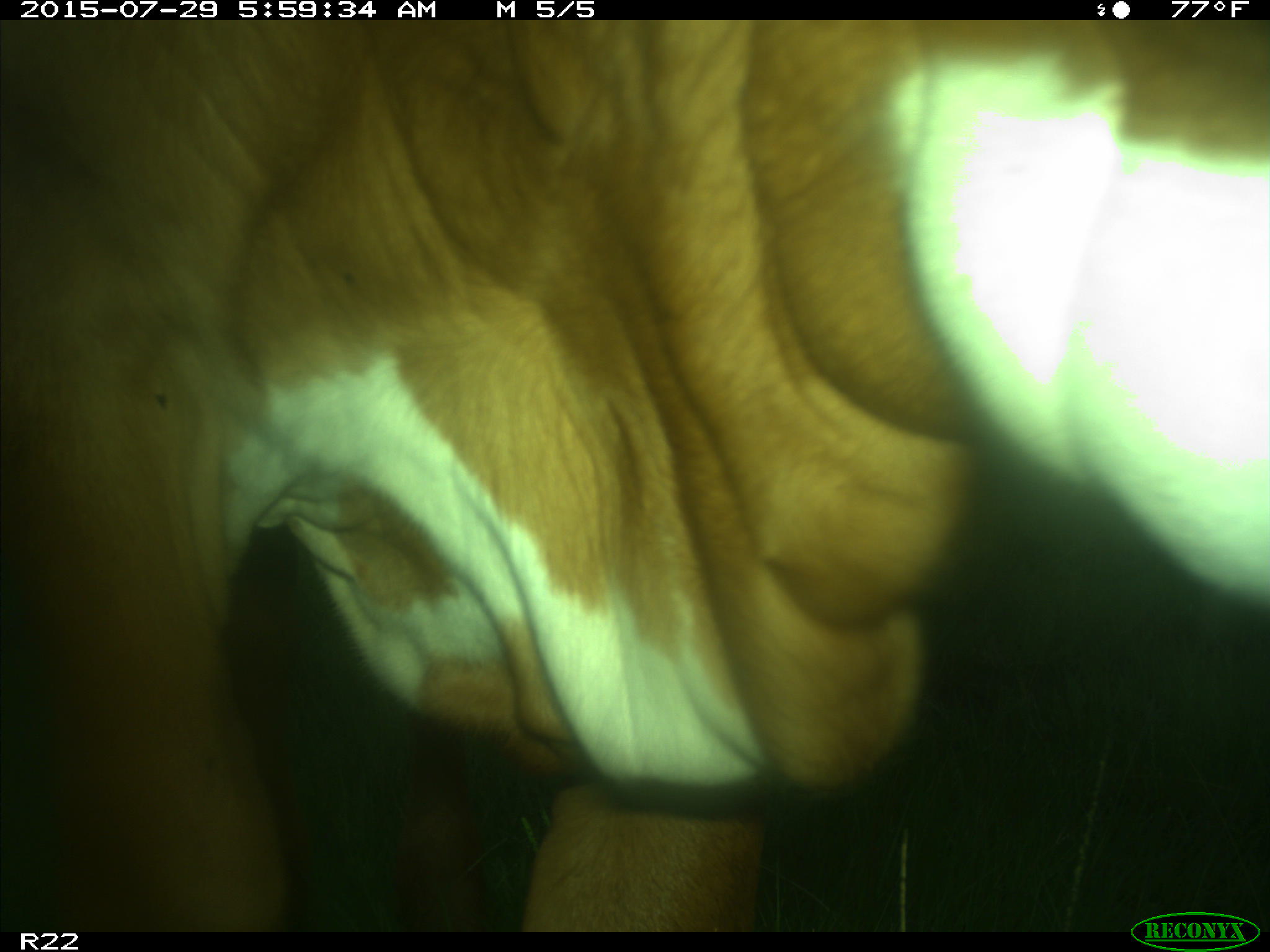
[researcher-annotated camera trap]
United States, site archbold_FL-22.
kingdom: Animalia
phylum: Chordata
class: Mammalia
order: Artiodactyla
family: Bovidae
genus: Bos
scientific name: Bos taurus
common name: domestic cow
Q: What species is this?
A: Bos taurus (domestic cow).